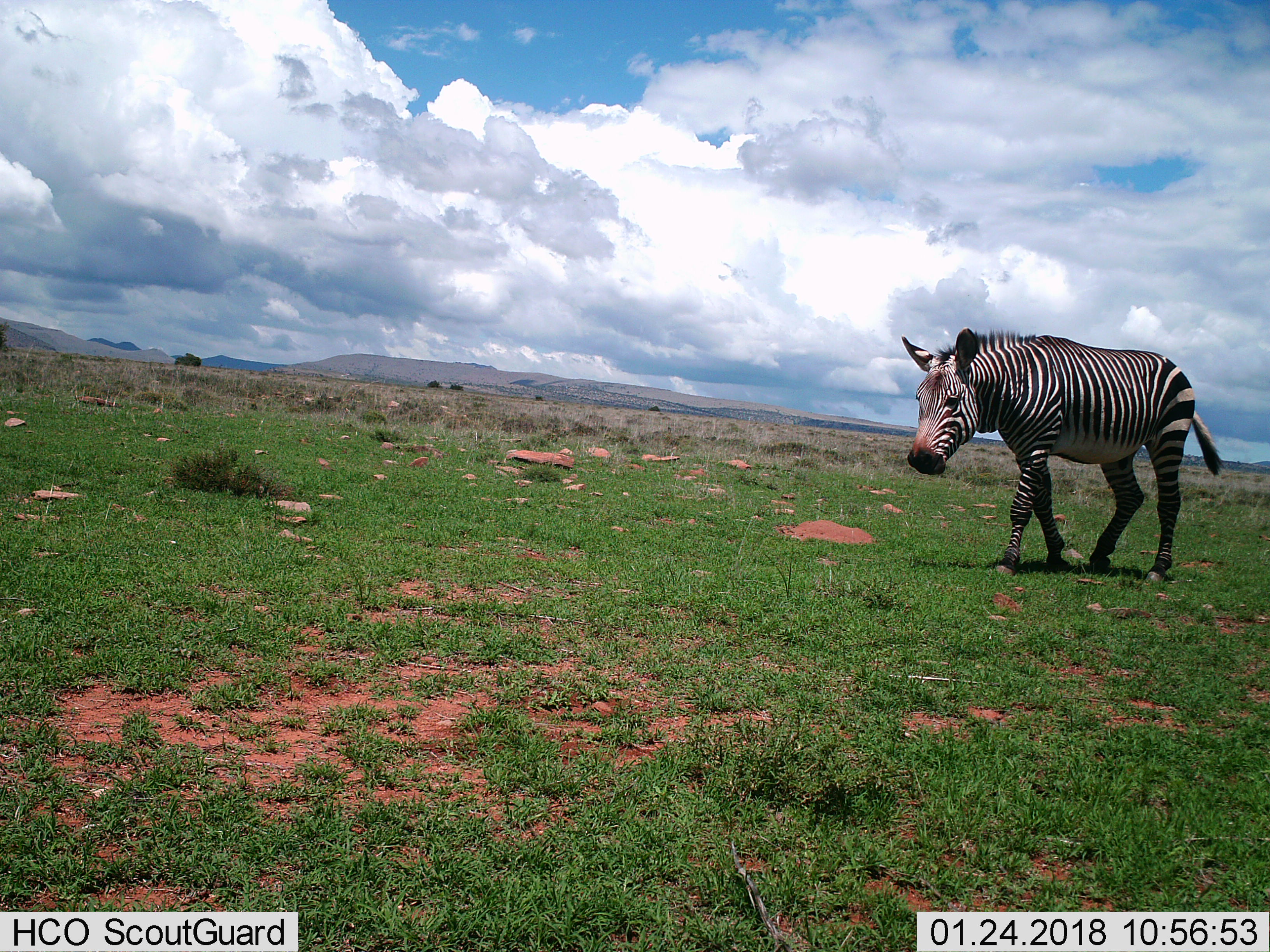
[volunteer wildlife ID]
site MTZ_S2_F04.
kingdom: Animalia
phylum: Chordata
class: Mammalia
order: Perissodactyla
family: Equidae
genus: Equus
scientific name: Equus zebra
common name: mountain zebra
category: zebramountain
Zebramountain (mountain zebra) (Equus zebra), count 1. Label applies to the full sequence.